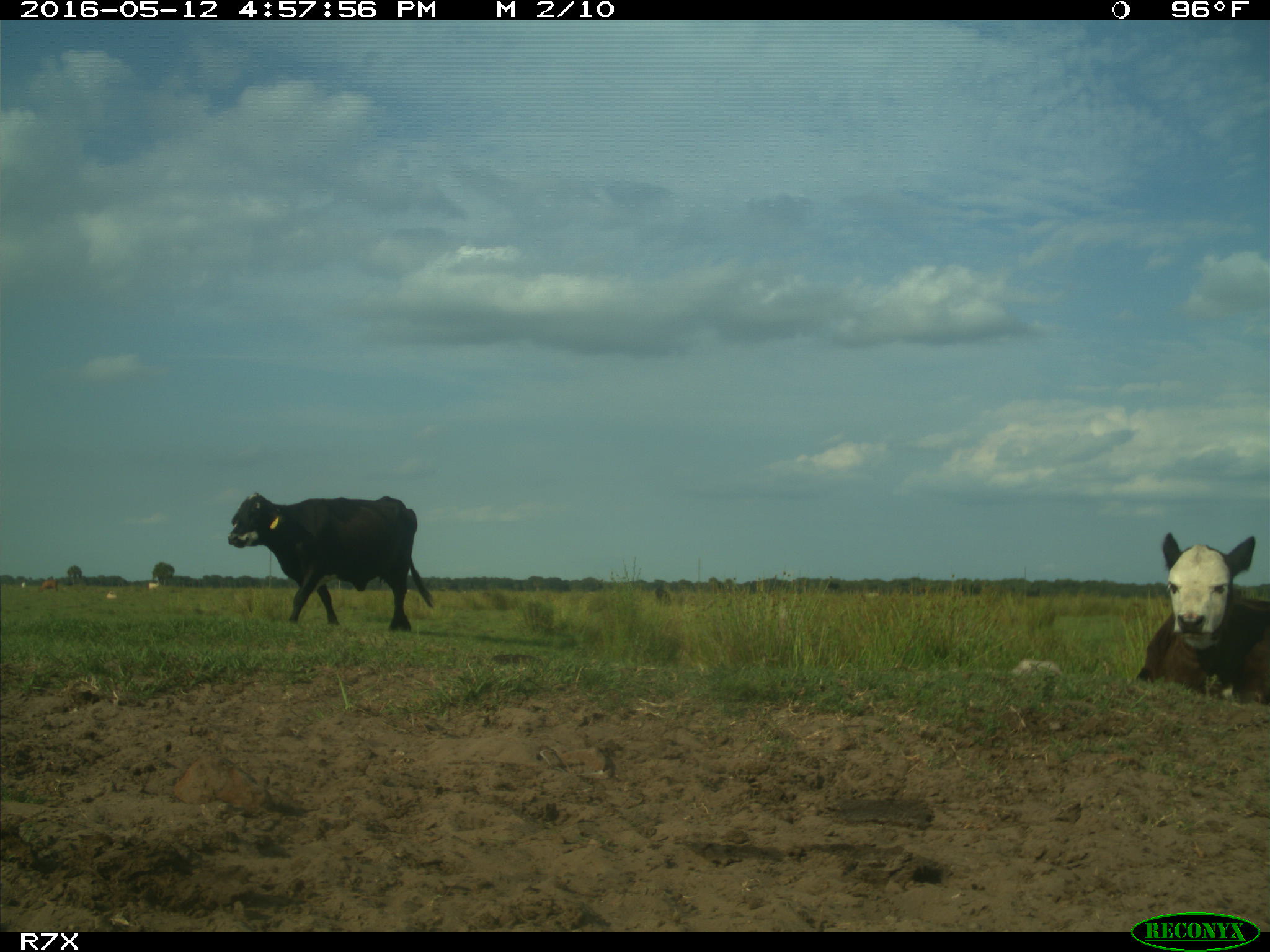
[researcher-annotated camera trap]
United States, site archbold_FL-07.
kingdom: Animalia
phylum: Chordata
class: Mammalia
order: Artiodactyla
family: Bovidae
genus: Bos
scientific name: Bos taurus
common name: domestic cow